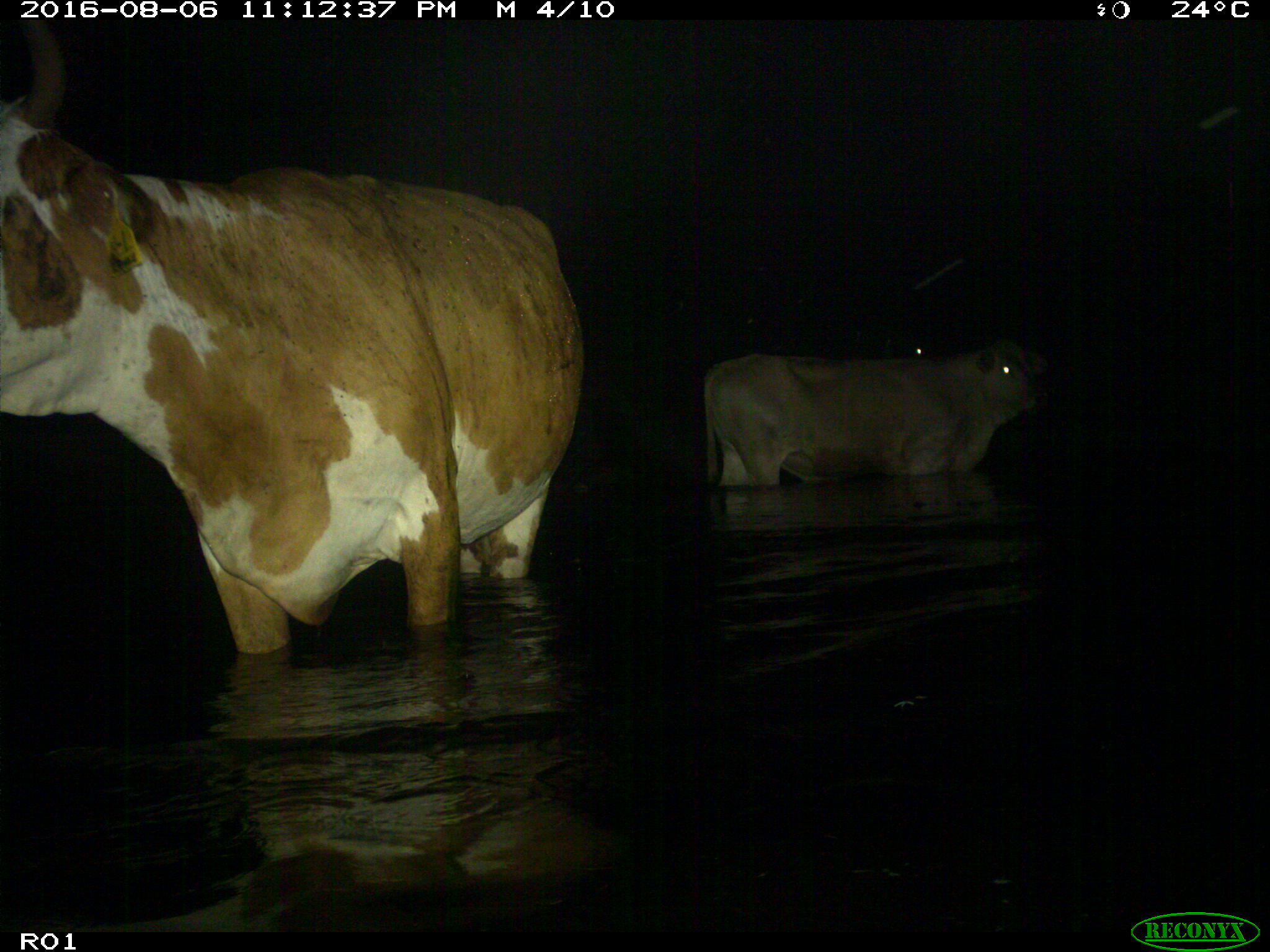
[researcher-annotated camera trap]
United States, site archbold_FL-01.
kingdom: Animalia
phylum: Chordata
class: Mammalia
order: Artiodactyla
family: Bovidae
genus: Bos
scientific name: Bos taurus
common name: domestic cow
Bos taurus (domestic cow).